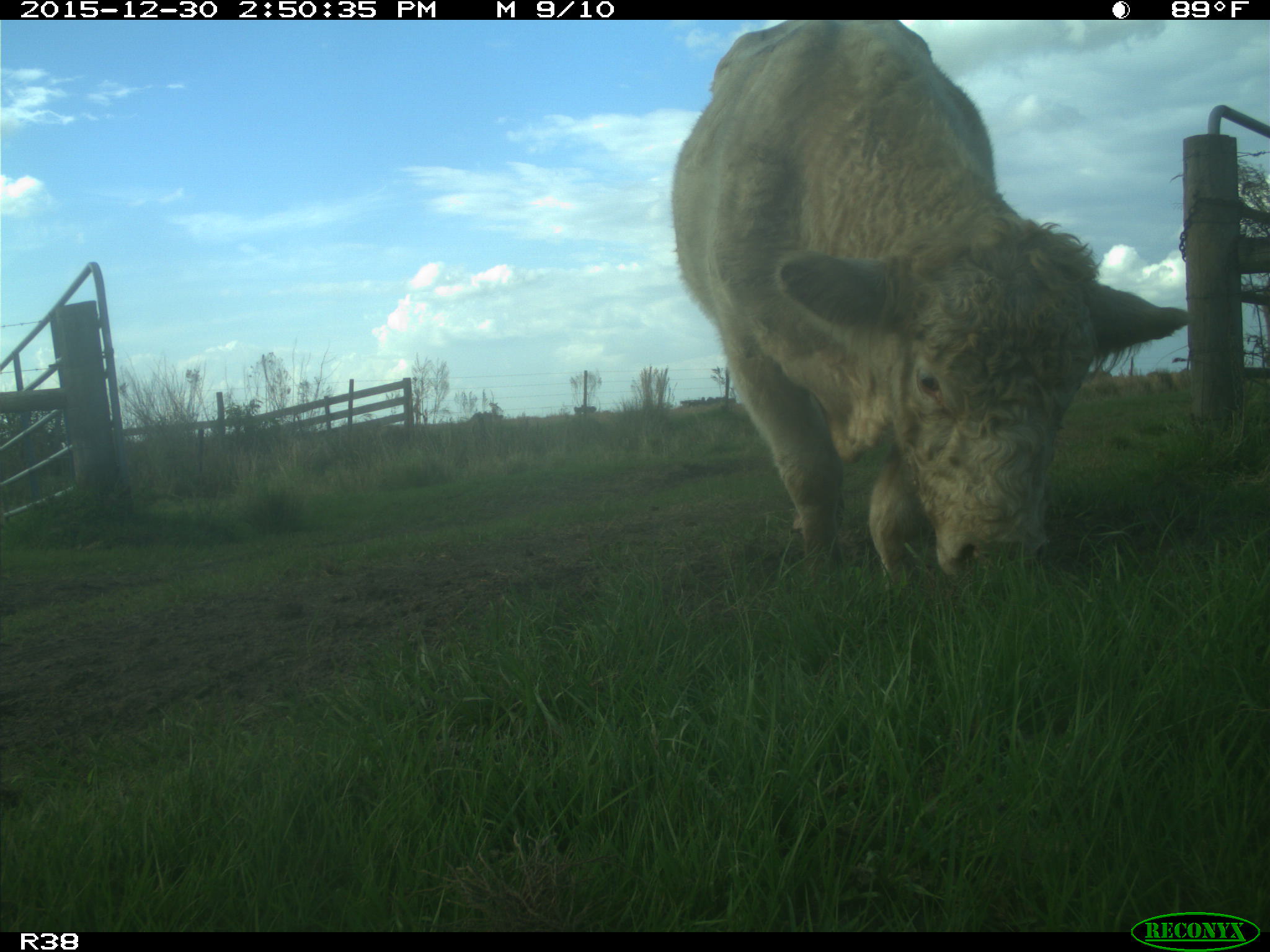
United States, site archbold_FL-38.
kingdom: Animalia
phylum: Chordata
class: Mammalia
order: Artiodactyla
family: Bovidae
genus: Bos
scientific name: Bos taurus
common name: domestic cow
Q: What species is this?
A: Bos taurus (domestic cow).